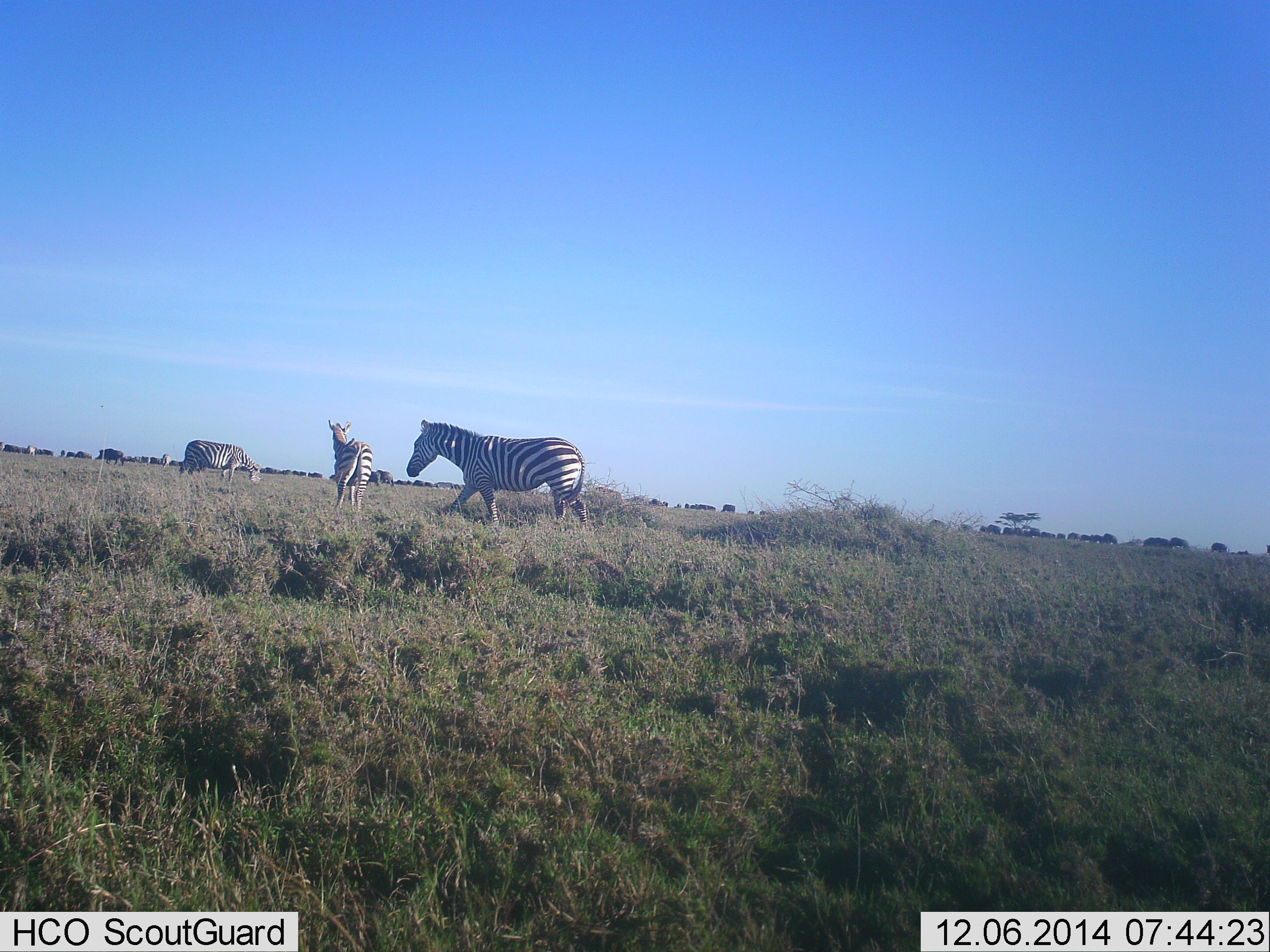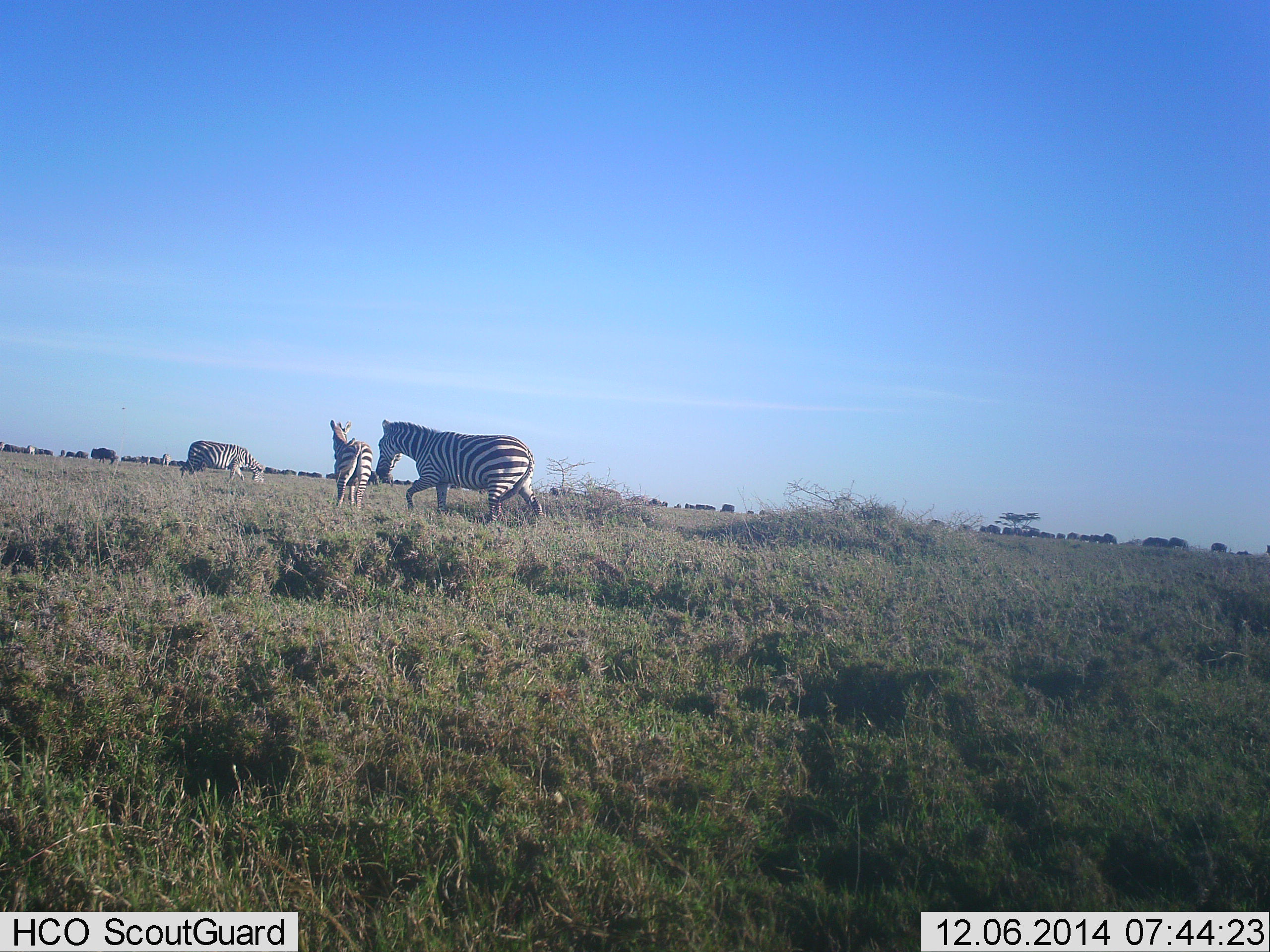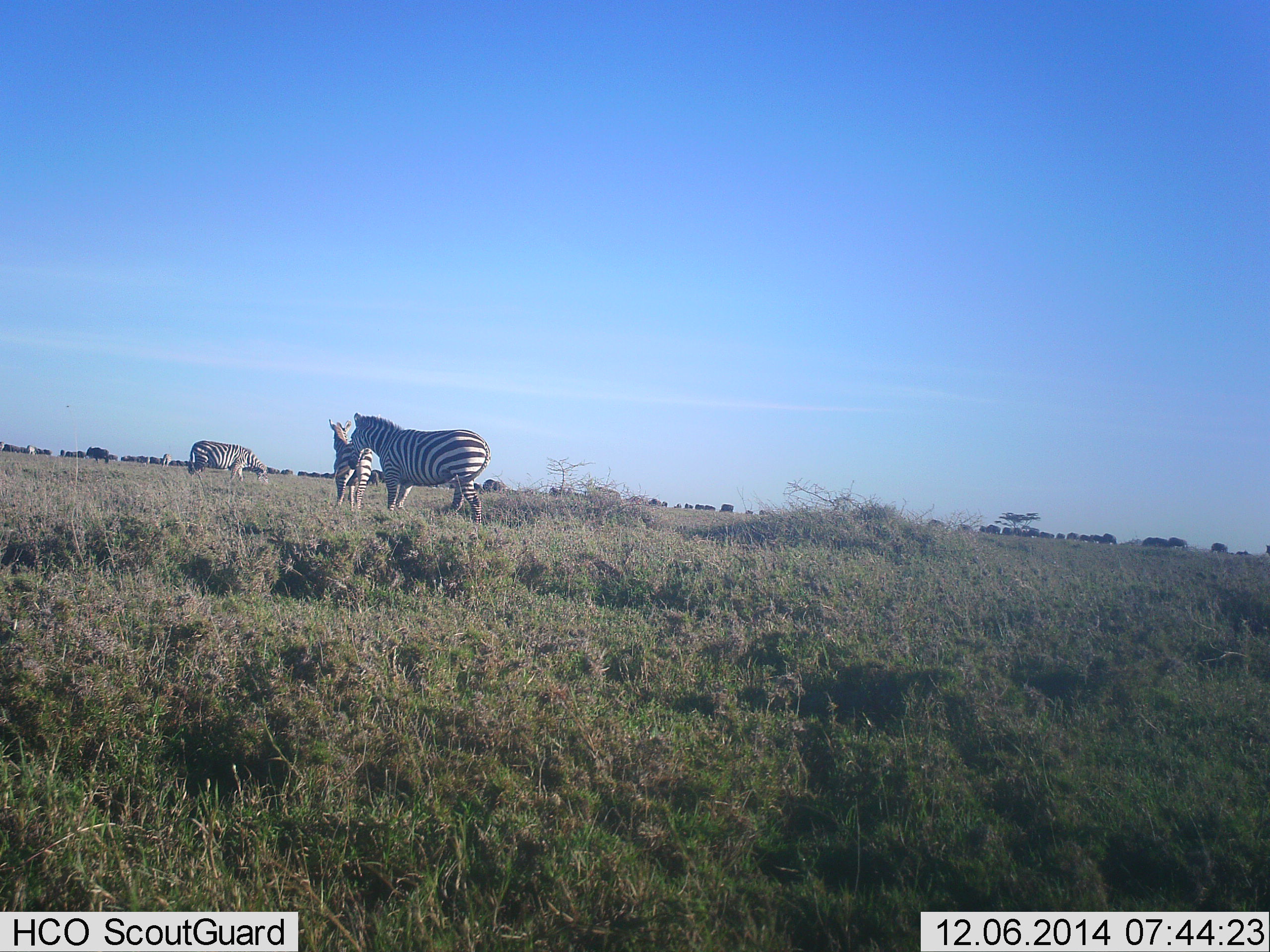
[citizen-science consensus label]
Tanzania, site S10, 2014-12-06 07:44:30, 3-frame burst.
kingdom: Animalia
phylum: Chordata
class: Mammalia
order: Artiodactyla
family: Bovidae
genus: Connochaetes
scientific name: Connochaetes taurinus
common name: blue wildebeest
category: wildebeest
Wildebeest (blue wildebeest) (Connochaetes taurinus), count 11-50. Behavior (volunteer vote fractions): standing 20%, resting 0%, moving 40%, interacting 0%. Young present (vote fraction): 0%. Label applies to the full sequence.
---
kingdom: Animalia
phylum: Chordata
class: Mammalia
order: Perissodactyla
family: Equidae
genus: Equus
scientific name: Equus quagga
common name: plains zebra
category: zebra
Zebra (plains zebra) (Equus quagga), count 3. Behavior (volunteer vote fractions): standing 25%, resting 0%, moving 81%, interacting 0%. Young present (vote fraction): 0%. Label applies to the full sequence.